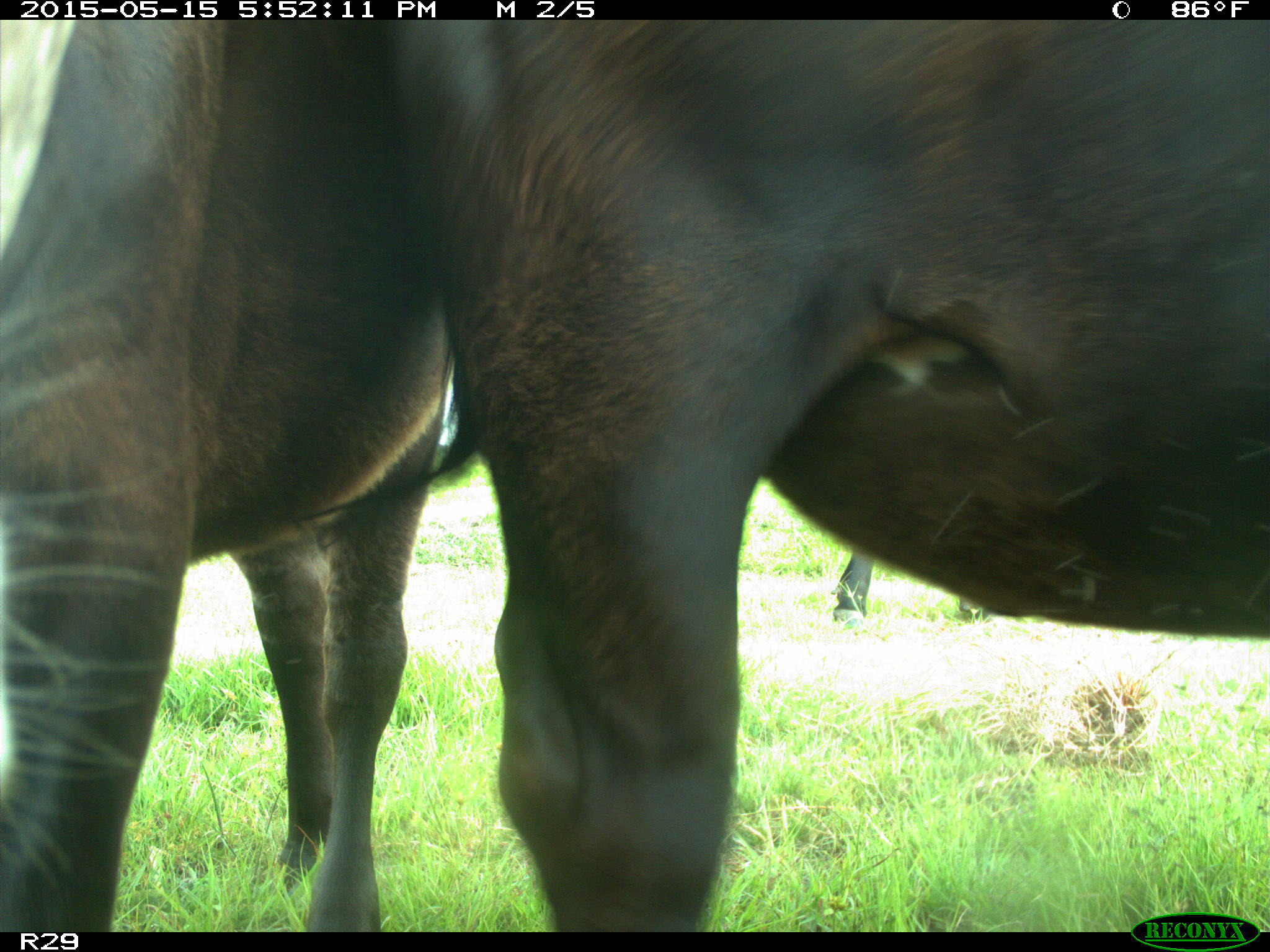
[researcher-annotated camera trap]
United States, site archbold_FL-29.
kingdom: Animalia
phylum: Chordata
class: Mammalia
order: Artiodactyla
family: Bovidae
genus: Bos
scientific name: Bos taurus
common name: domestic cow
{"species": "Bos taurus (domestic cow)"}